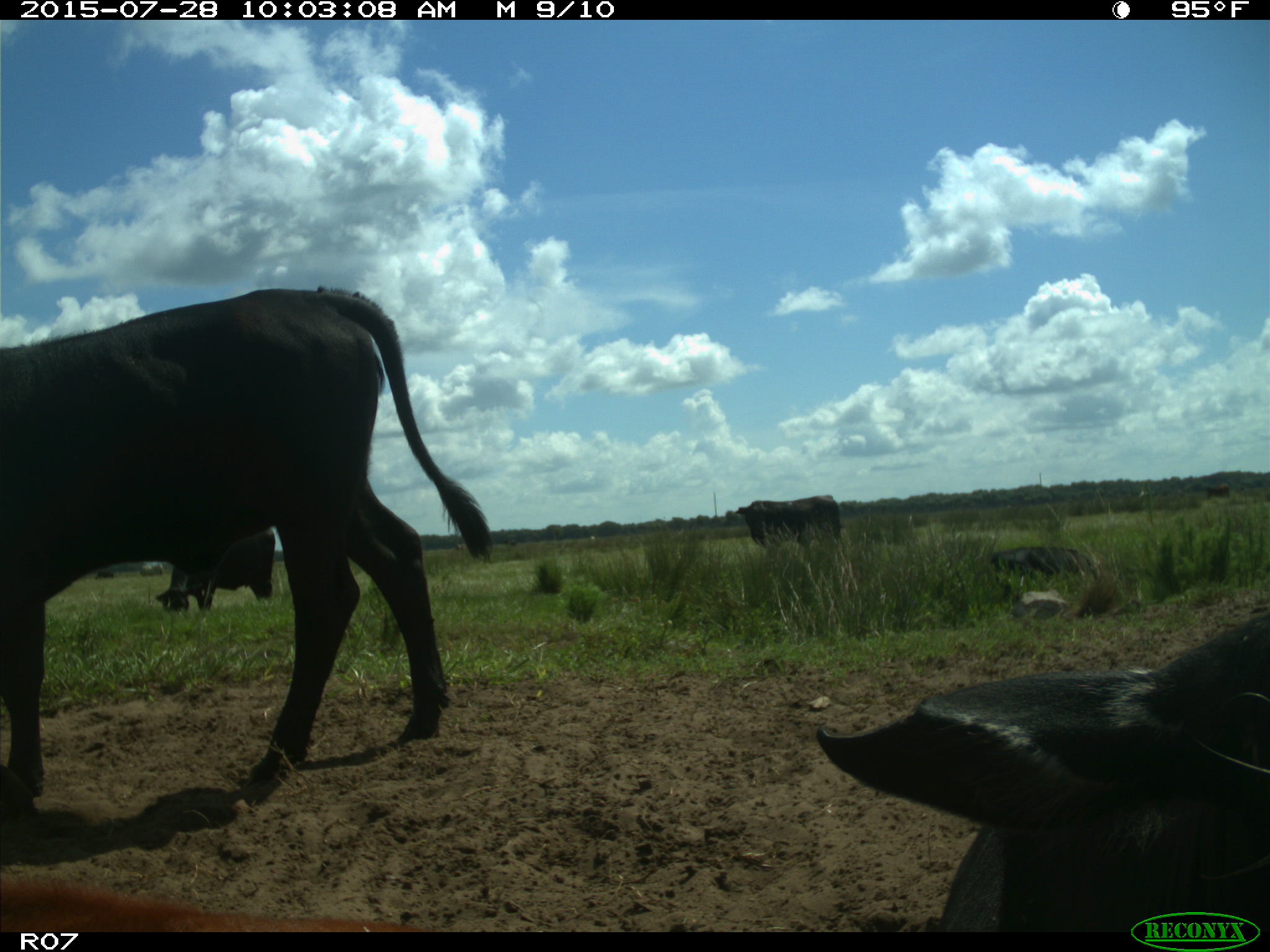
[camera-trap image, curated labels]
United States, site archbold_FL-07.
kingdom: Animalia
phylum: Chordata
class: Mammalia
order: Artiodactyla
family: Bovidae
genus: Bos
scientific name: Bos taurus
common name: domestic cow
Bos taurus (domestic cow).